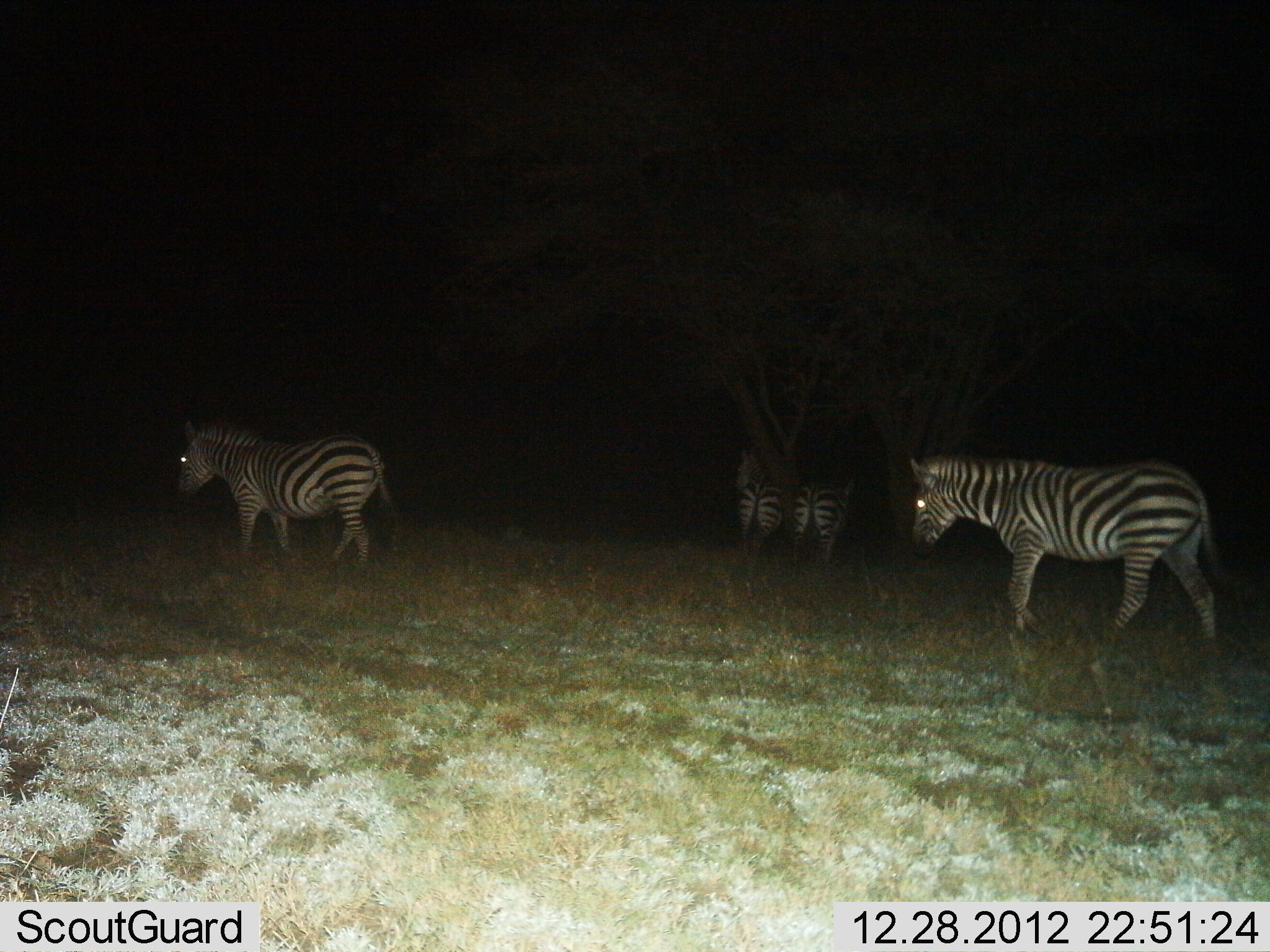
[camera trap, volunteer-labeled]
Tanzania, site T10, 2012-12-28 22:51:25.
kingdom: Animalia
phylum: Chordata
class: Mammalia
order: Perissodactyla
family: Equidae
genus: Equus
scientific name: Equus quagga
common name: plains zebra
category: zebra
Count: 4.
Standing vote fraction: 90%.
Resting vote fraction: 0%.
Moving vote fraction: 80%.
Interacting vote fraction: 0%.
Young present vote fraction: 0%.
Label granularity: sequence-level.